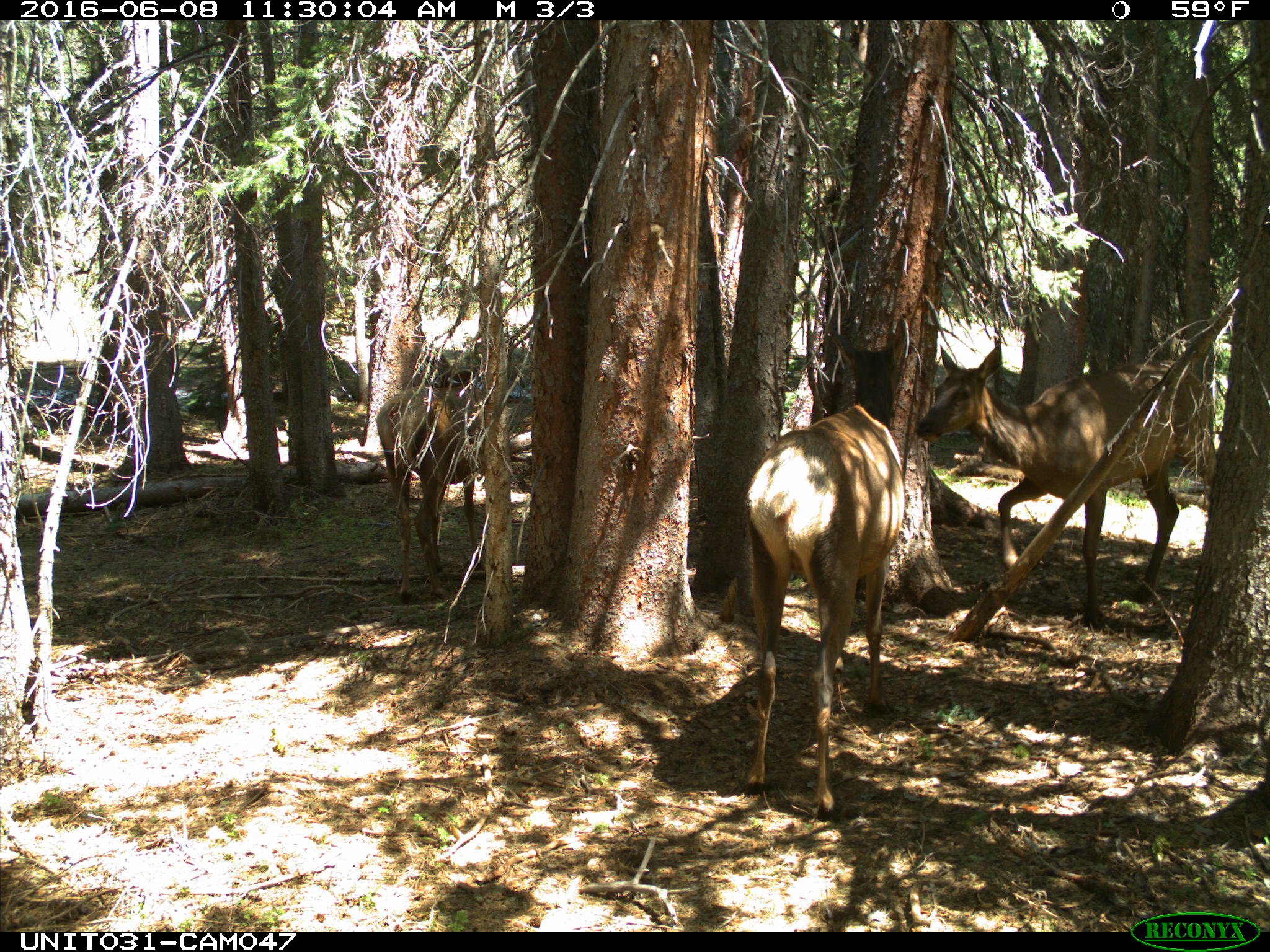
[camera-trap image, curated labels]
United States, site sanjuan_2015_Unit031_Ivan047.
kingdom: Animalia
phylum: Chordata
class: Mammalia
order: Artiodactyla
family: Cervidae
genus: Cervus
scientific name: Cervus elaphus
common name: red deer